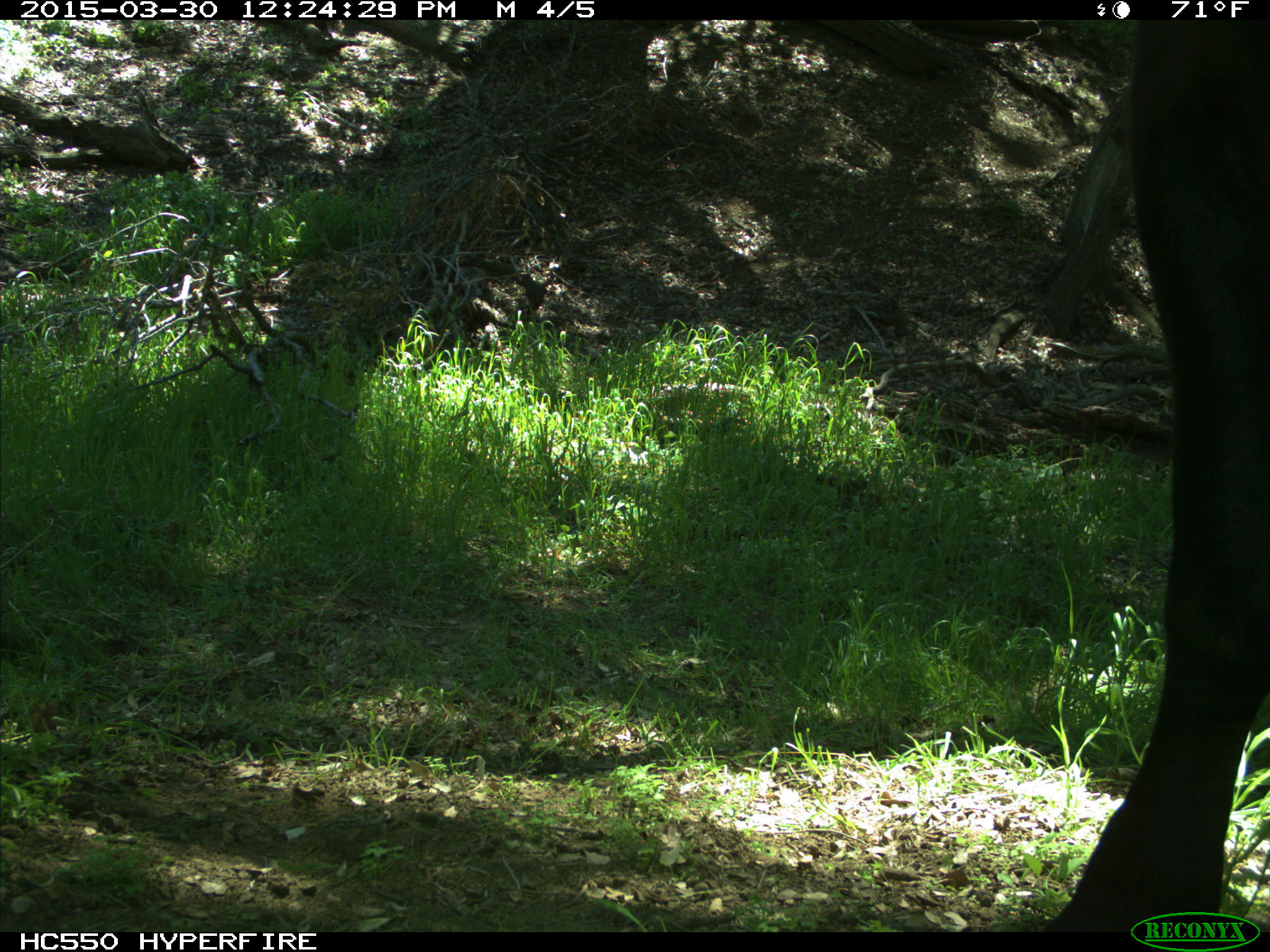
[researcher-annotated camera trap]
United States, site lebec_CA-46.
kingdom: Animalia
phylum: Chordata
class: Mammalia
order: Artiodactyla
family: Bovidae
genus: Bos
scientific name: Bos taurus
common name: domestic cow